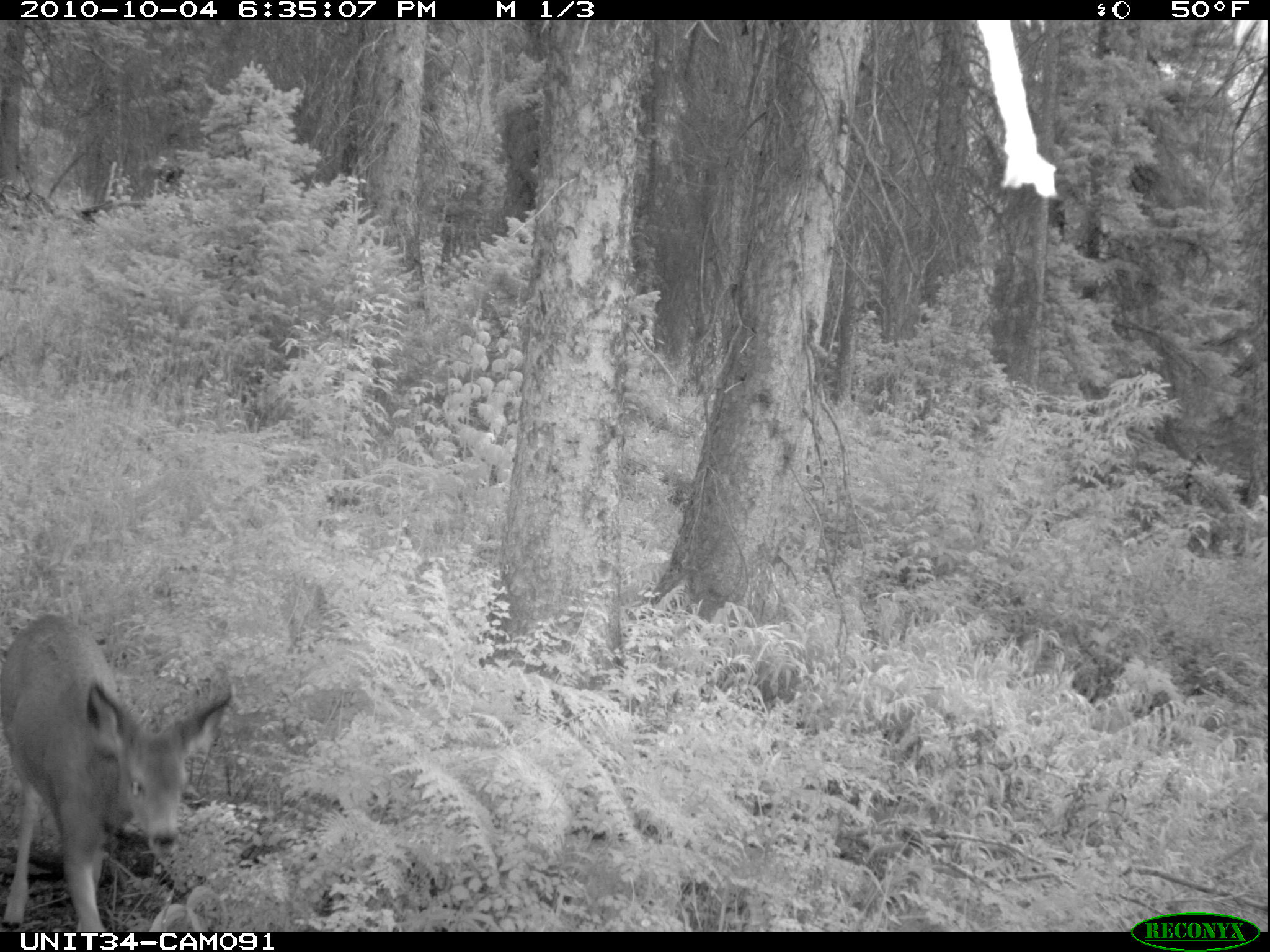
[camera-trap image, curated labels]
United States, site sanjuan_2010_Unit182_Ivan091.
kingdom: Animalia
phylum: Chordata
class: Mammalia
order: Artiodactyla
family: Cervidae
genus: Odocoileus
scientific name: Odocoileus hemionus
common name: mule deer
Odocoileus hemionus (mule deer).